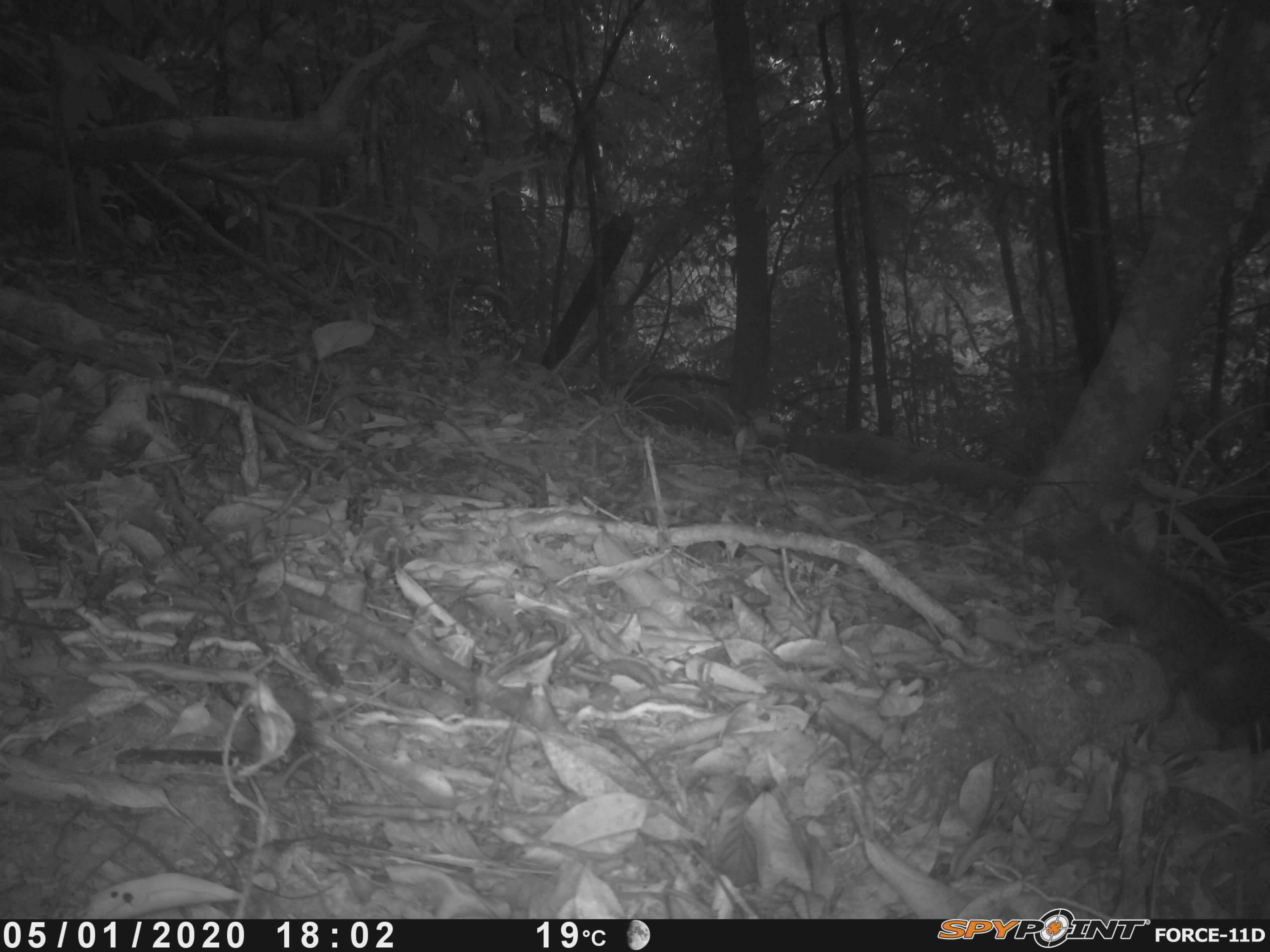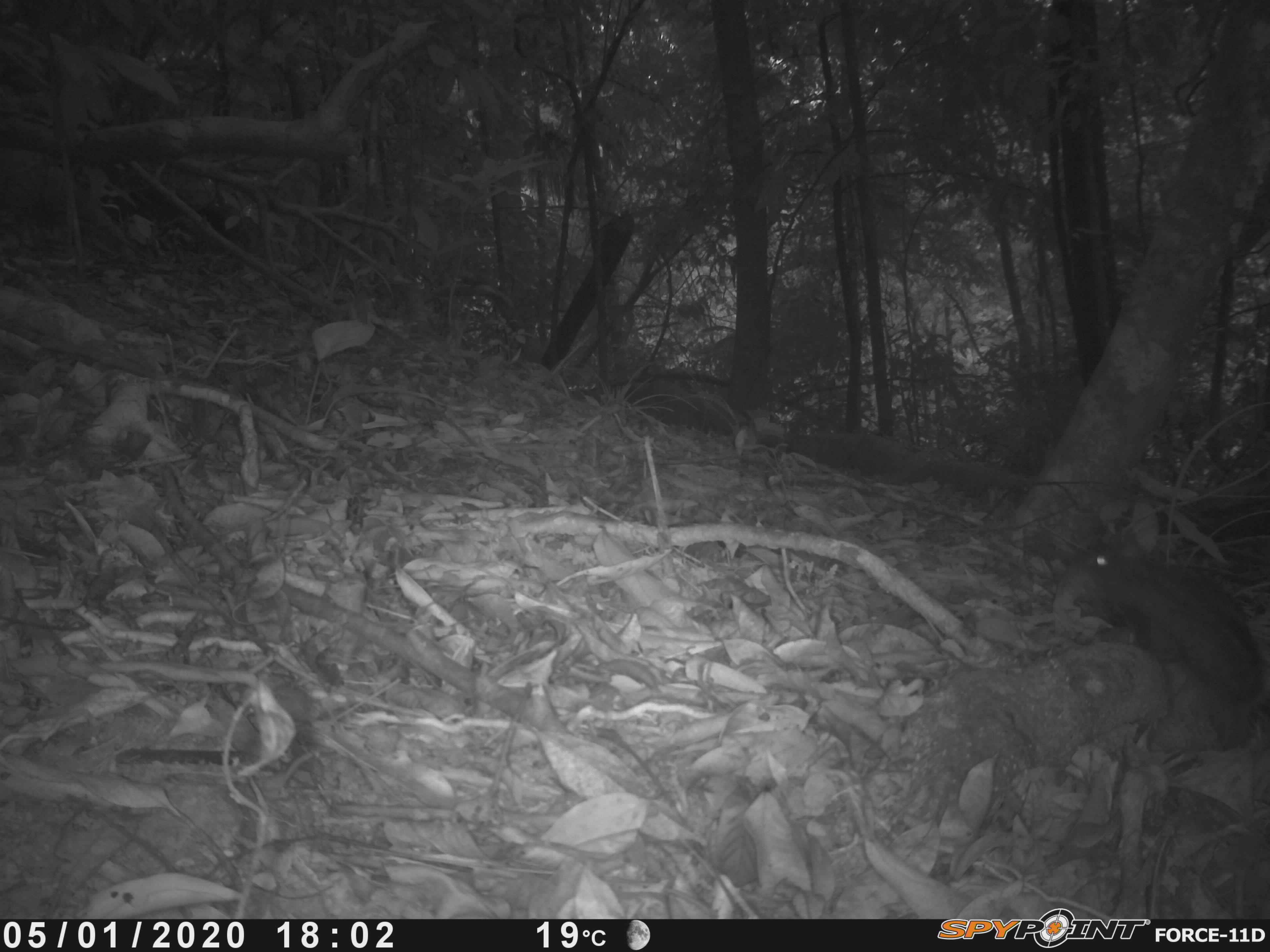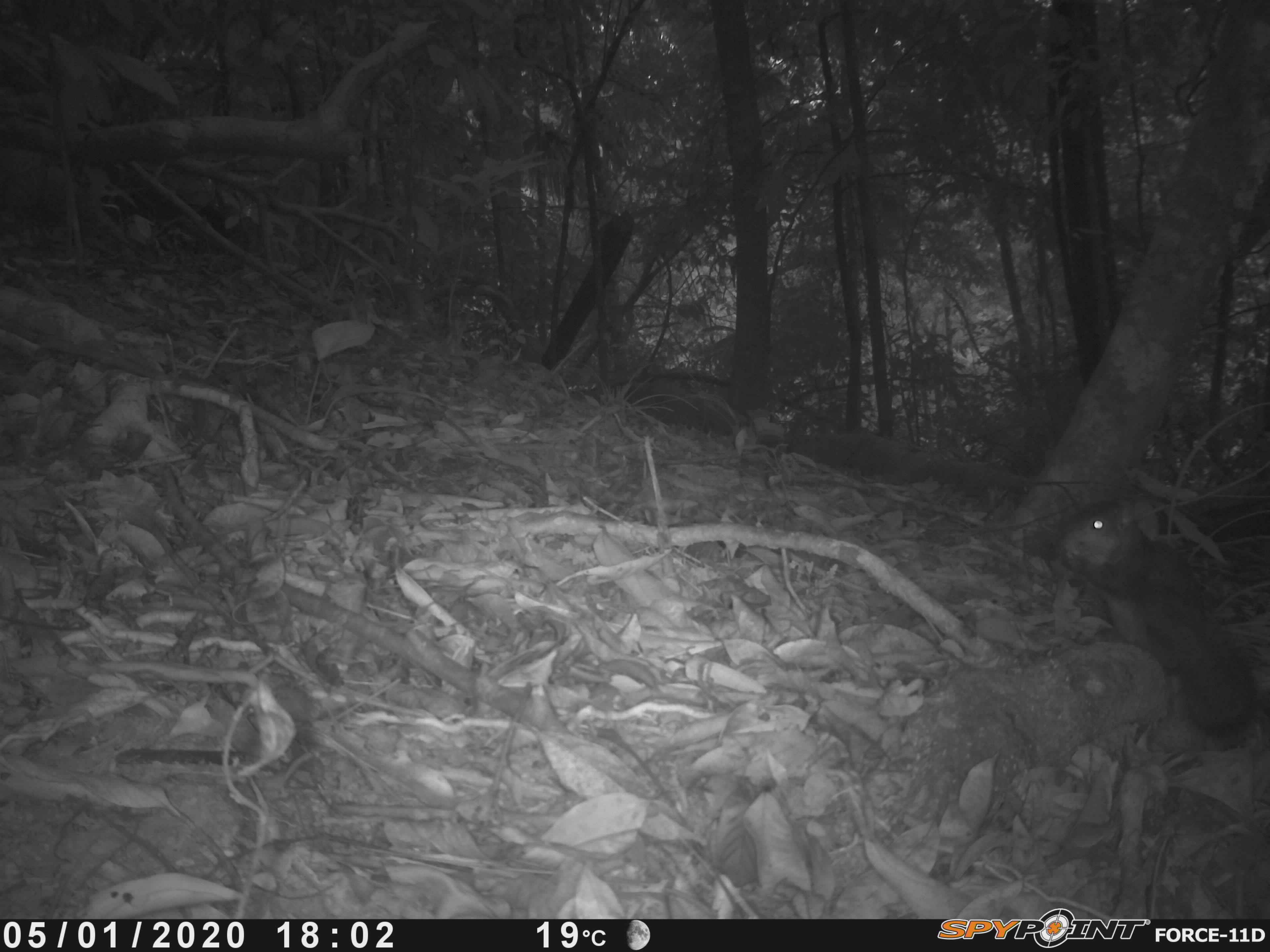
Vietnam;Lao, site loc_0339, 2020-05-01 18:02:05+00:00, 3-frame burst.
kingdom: Animalia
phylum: Chordata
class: Mammalia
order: Rodentia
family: Sciuridae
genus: Dremomys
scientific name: Dremomys rufigenis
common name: red-cheeked squirrel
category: red cheeked squirrel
Red cheeked squirrel (red-cheeked squirrel) (Dremomys rufigenis). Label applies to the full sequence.